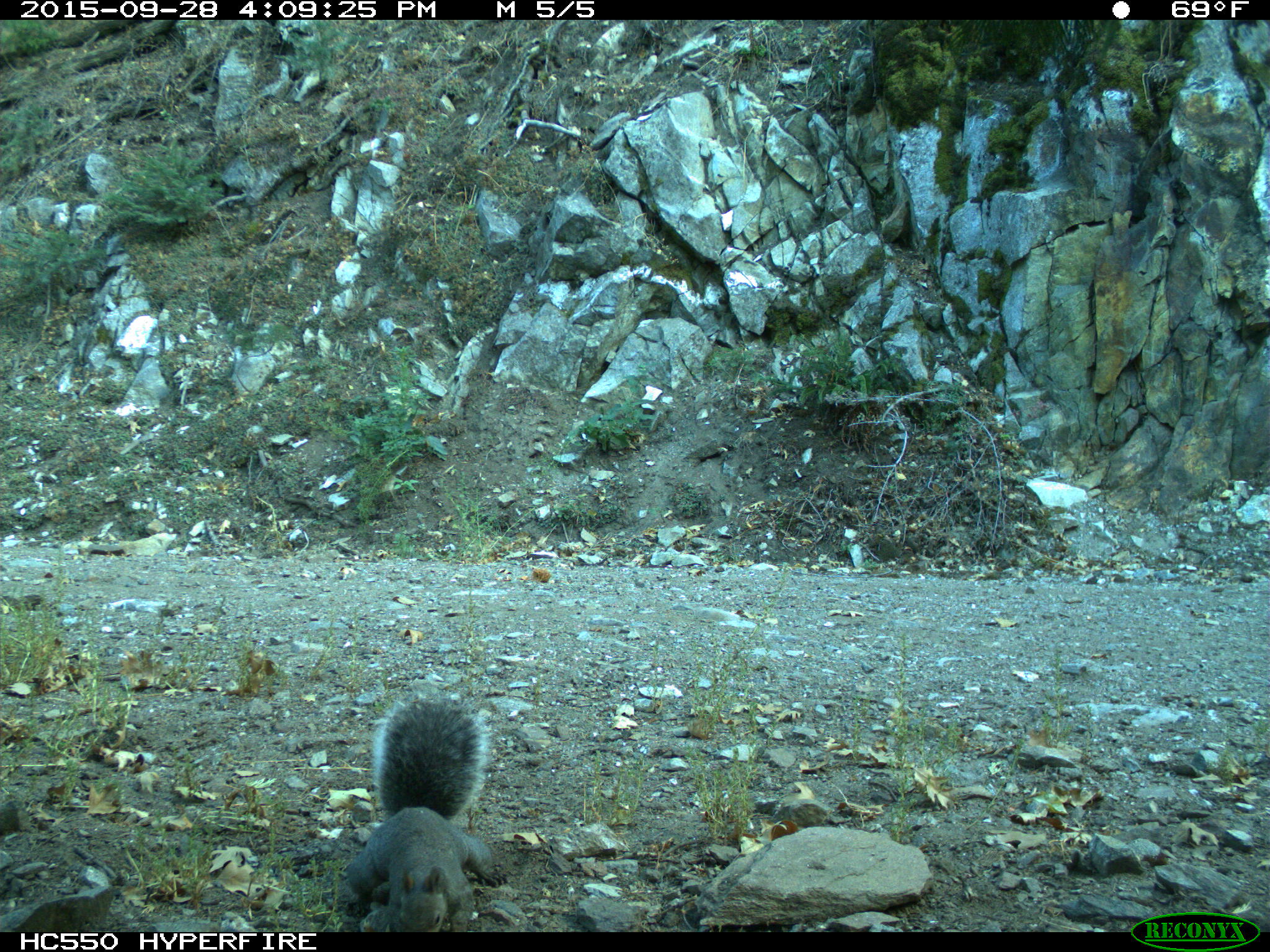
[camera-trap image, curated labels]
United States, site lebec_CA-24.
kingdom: Animalia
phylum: Chordata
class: Mammalia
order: Rodentia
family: Sciuridae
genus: Sciurus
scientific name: Sciurus carolinensis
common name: eastern gray squirrel